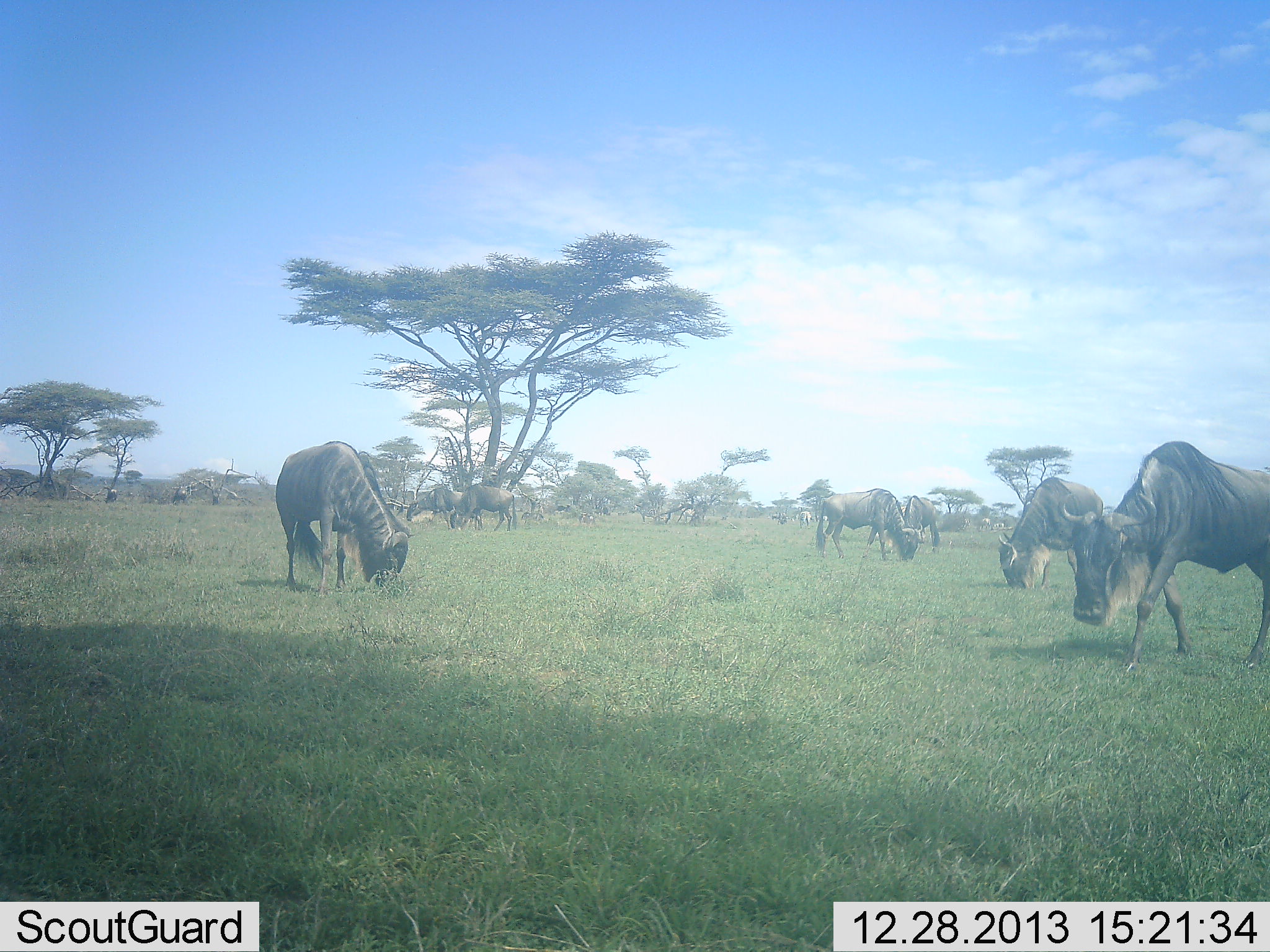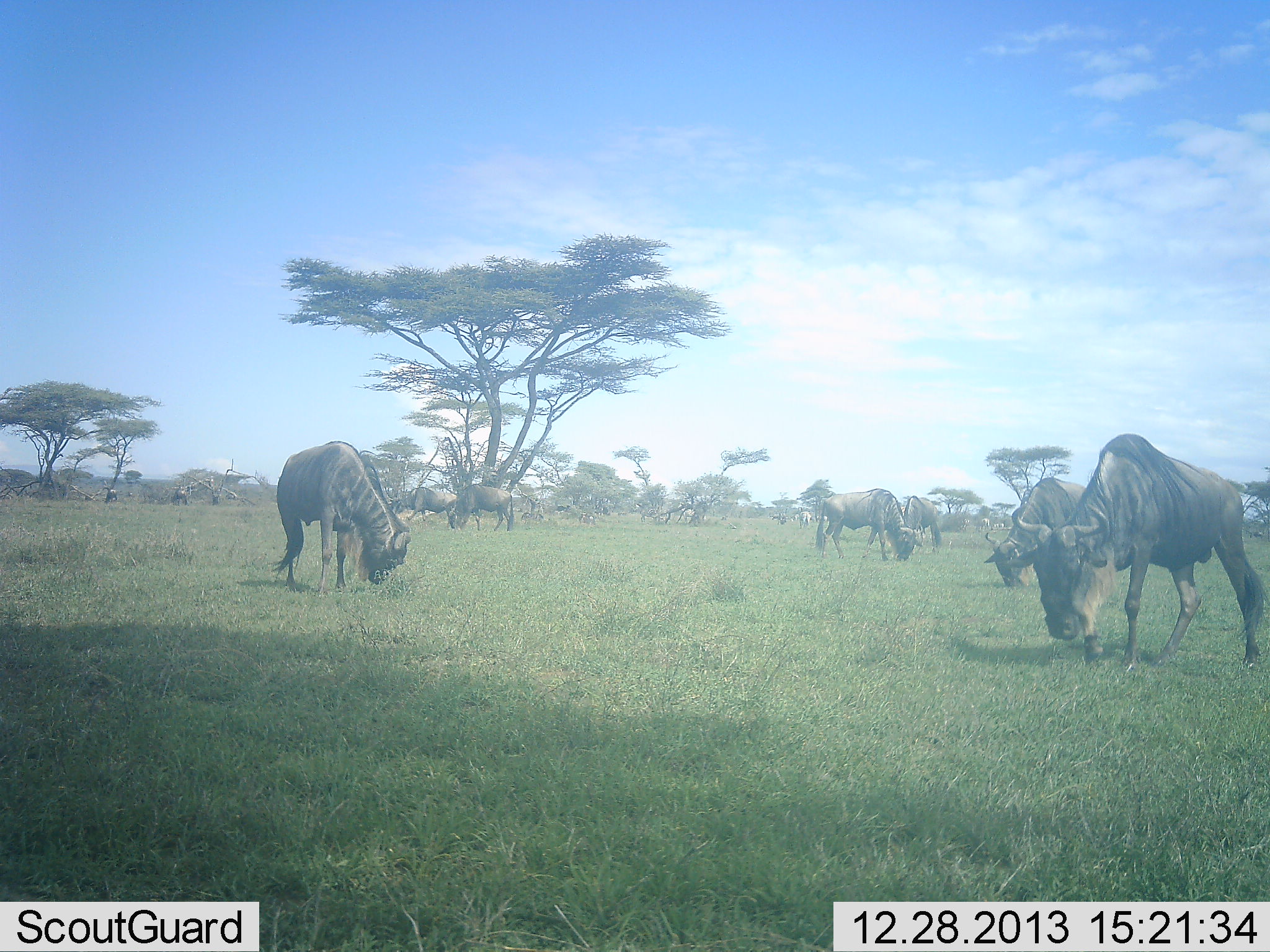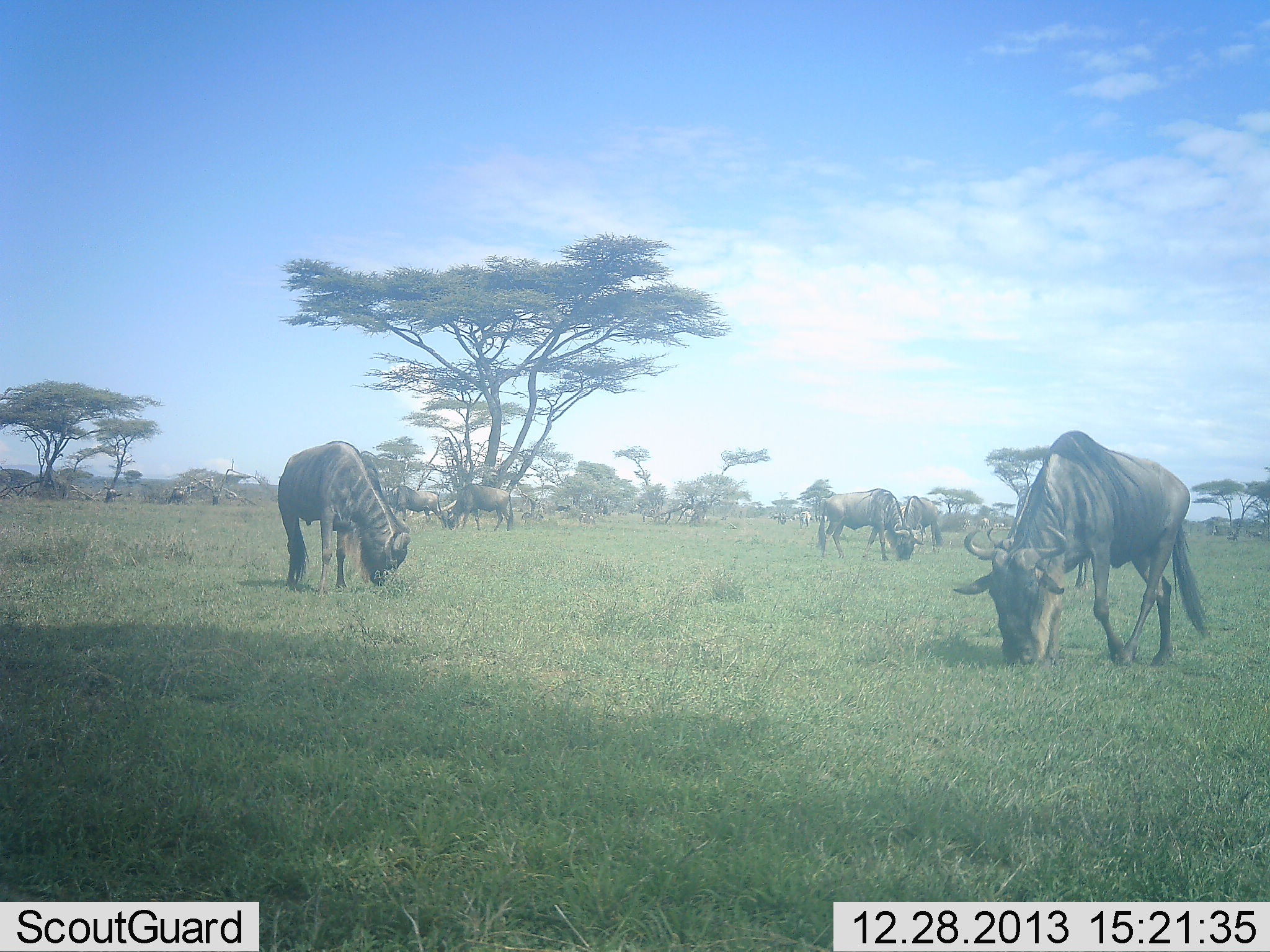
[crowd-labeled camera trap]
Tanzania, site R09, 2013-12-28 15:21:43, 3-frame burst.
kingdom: Animalia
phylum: Chordata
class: Mammalia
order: Artiodactyla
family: Bovidae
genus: Connochaetes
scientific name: Connochaetes taurinus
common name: blue wildebeest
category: wildebeest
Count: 10.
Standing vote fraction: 50%.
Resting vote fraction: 0%.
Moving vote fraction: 50%.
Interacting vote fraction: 0%.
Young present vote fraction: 0%.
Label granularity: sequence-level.